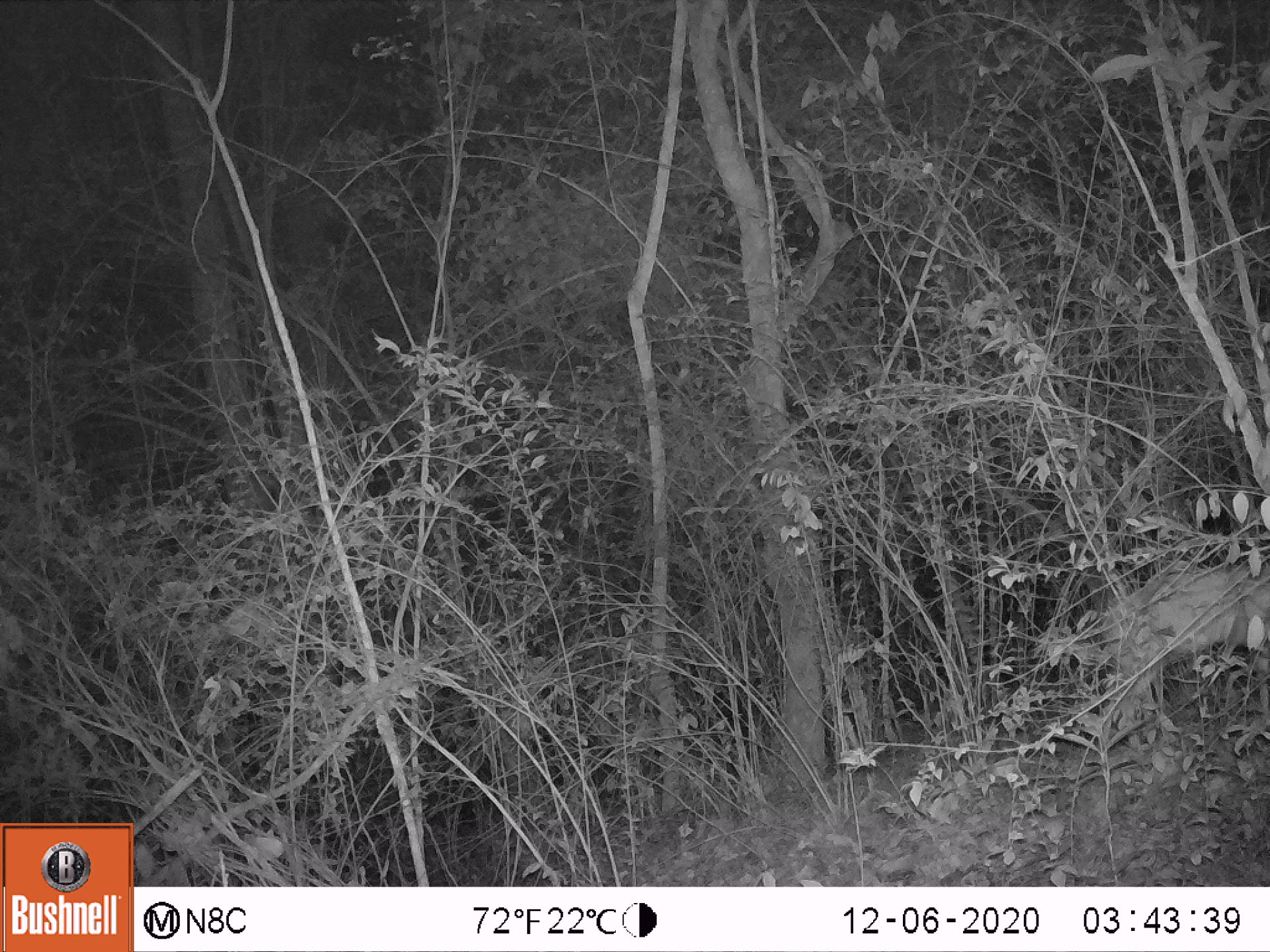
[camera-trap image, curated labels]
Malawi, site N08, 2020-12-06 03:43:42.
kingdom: Animalia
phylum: Chordata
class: Mammalia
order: Artiodactyla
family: Bovidae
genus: Sylvicapra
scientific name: Sylvicapra grimmia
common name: common duiker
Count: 1.